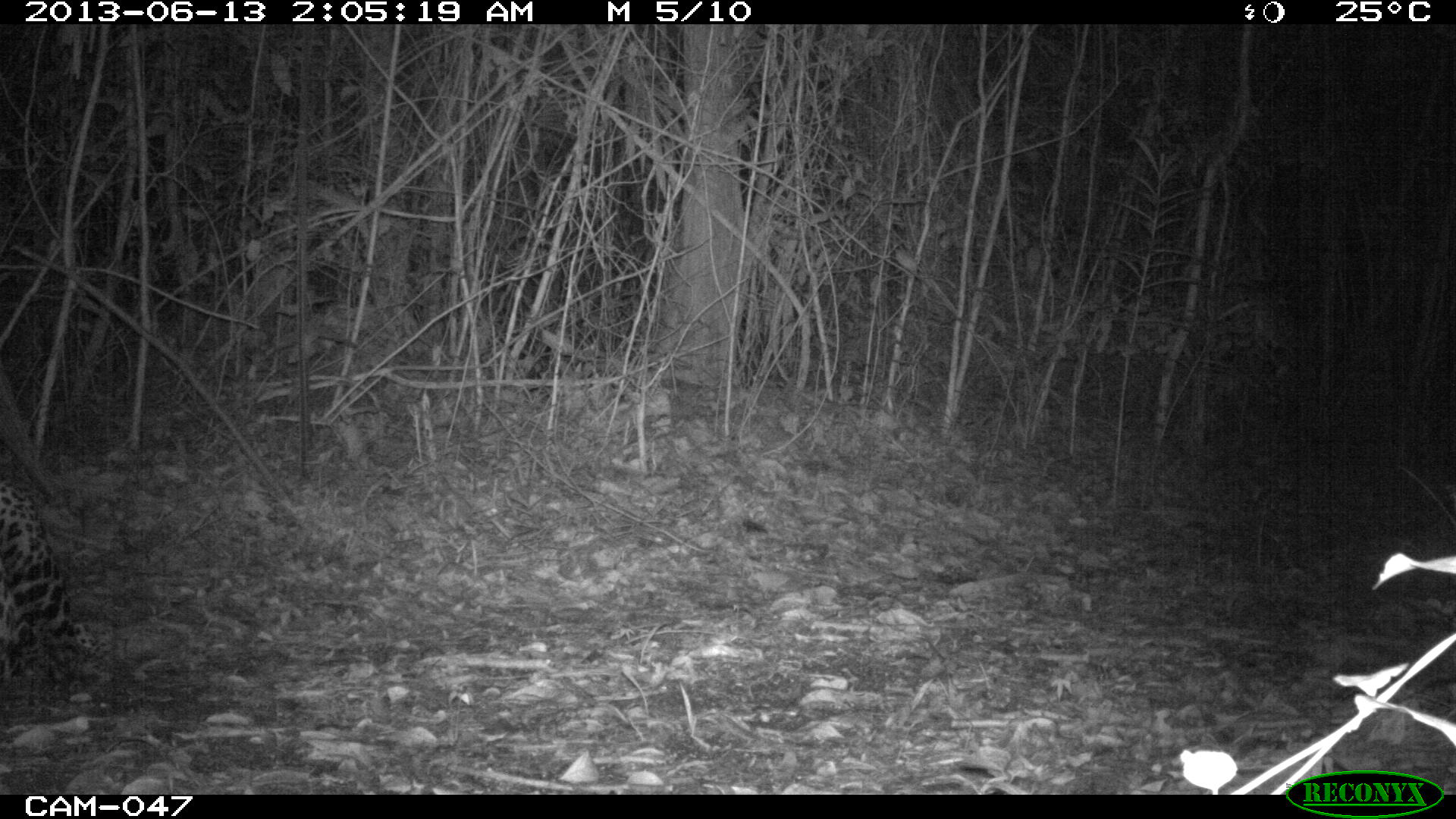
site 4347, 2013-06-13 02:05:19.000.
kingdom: Animalia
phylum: Chordata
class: Mammalia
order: Carnivora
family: Felidae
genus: Panthera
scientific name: Panthera onca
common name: jaguar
Panthera onca (jaguar), count 1, sex male.